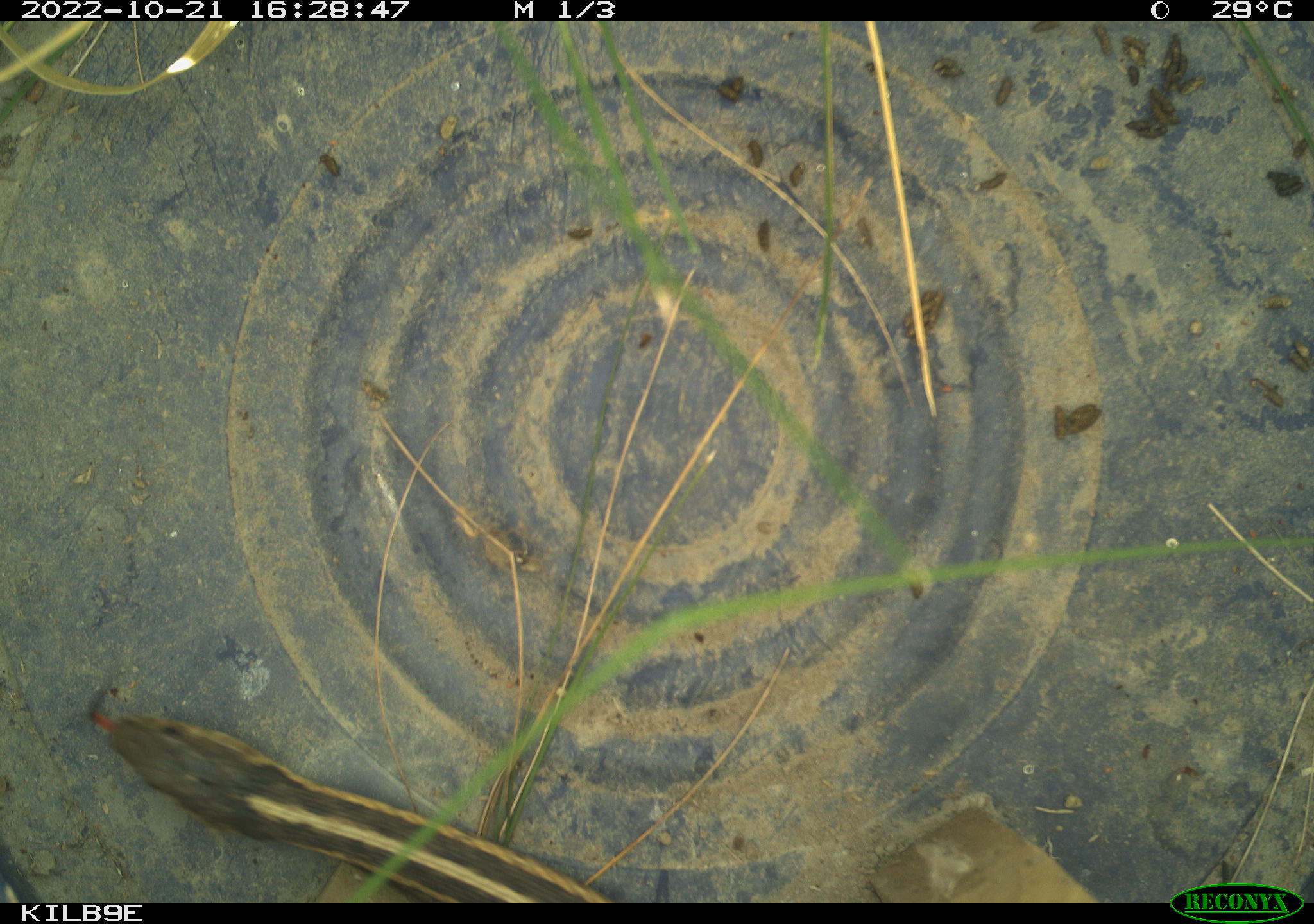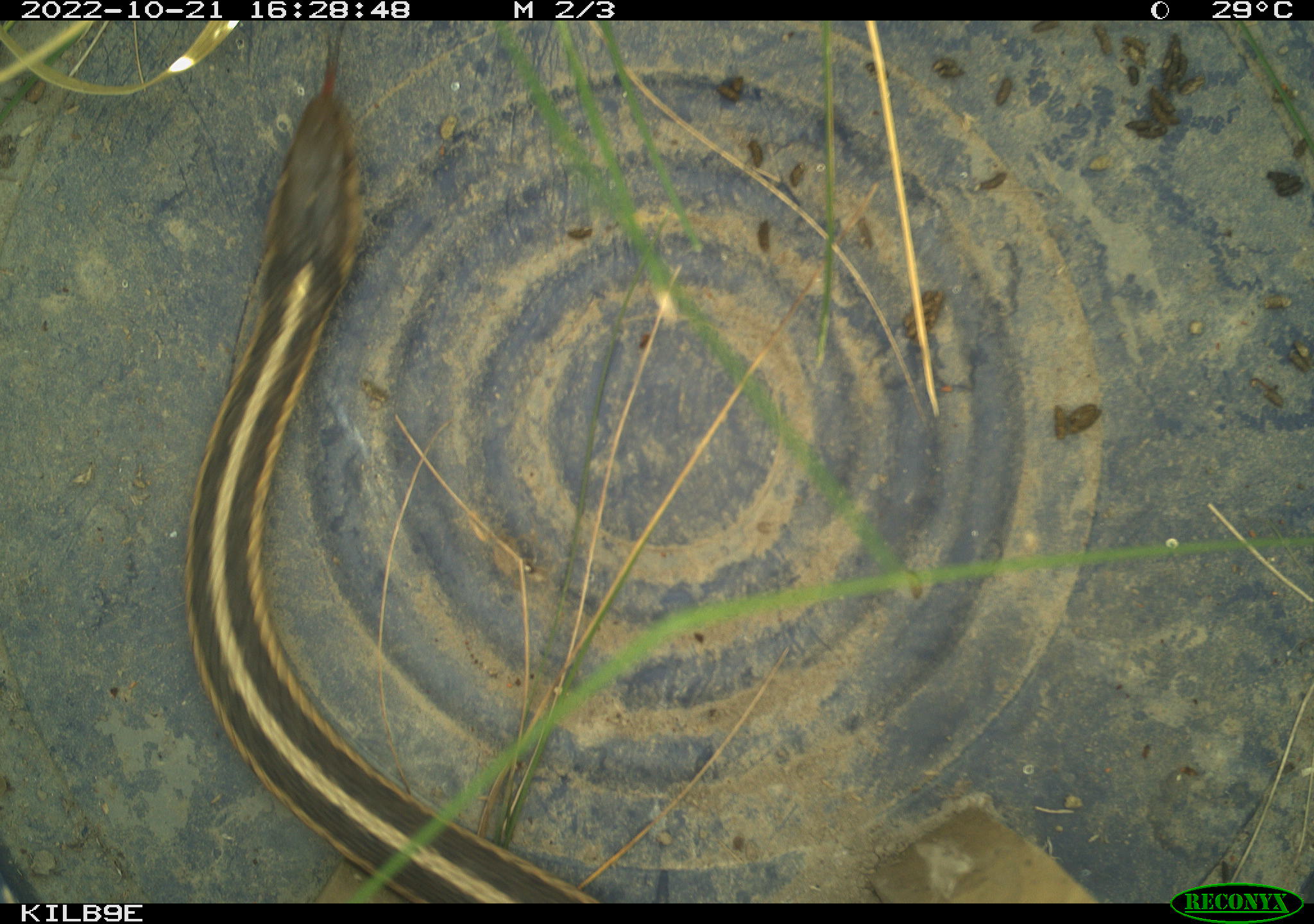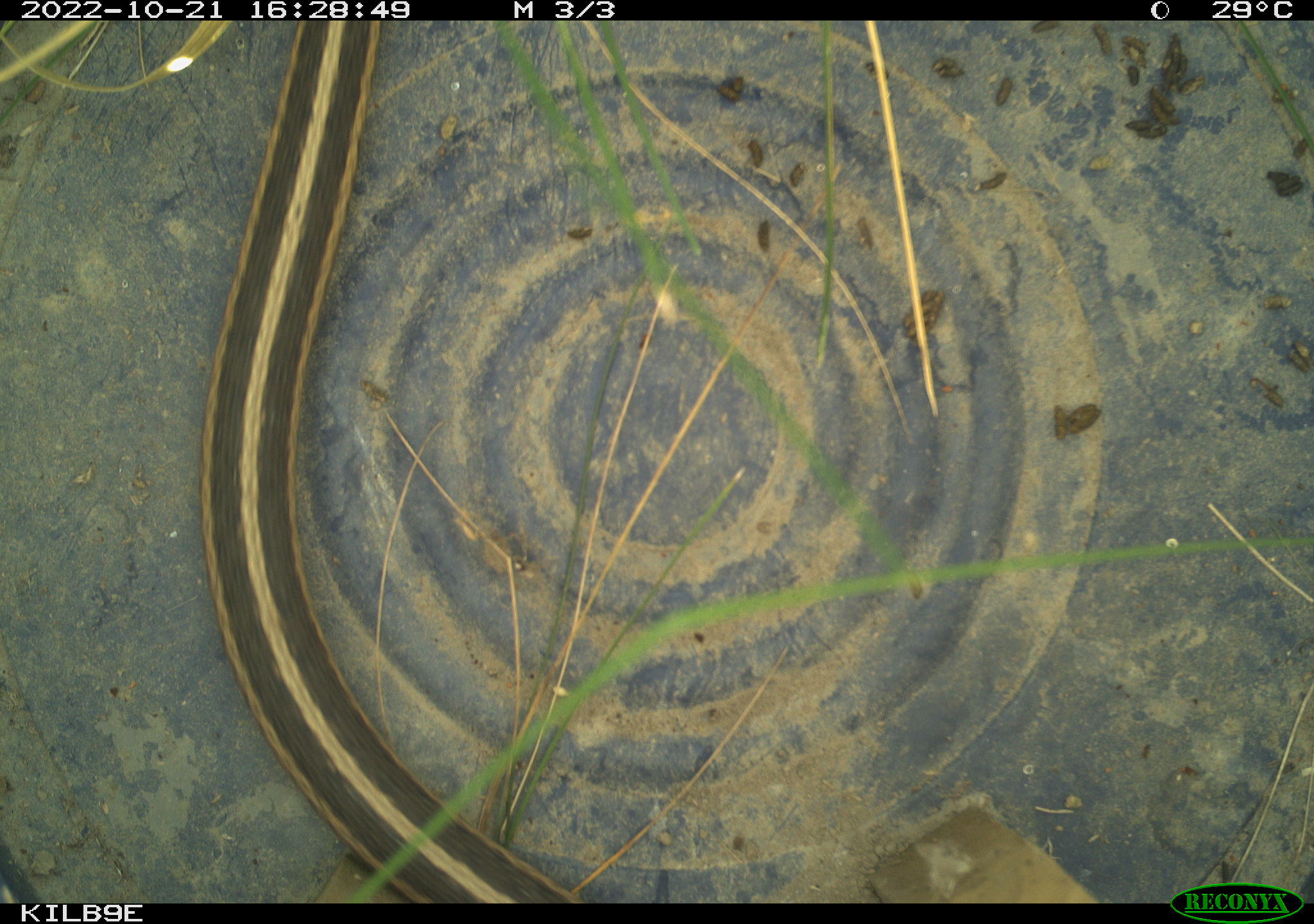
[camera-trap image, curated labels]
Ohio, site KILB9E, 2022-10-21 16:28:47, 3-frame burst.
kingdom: Animalia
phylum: Chordata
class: Reptilia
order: Squamata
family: Colubridae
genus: Thamnophis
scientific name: Thamnophis sirtalis sirtalis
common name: eastern gartersnake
Eastern gartersnake (Thamnophis sirtalis sirtalis).